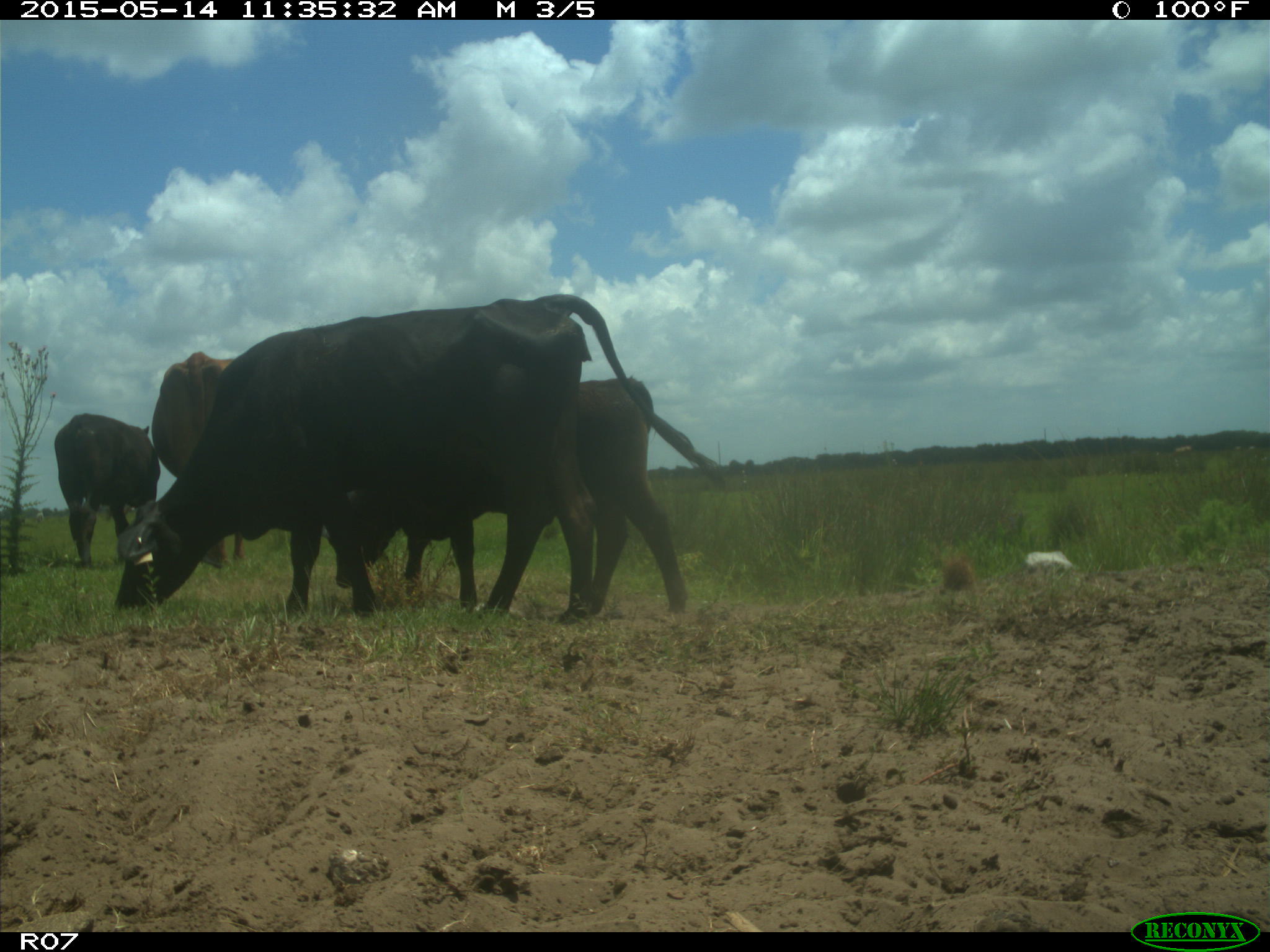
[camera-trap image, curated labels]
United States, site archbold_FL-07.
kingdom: Animalia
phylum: Chordata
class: Mammalia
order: Artiodactyla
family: Bovidae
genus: Bos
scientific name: Bos taurus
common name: domestic cow